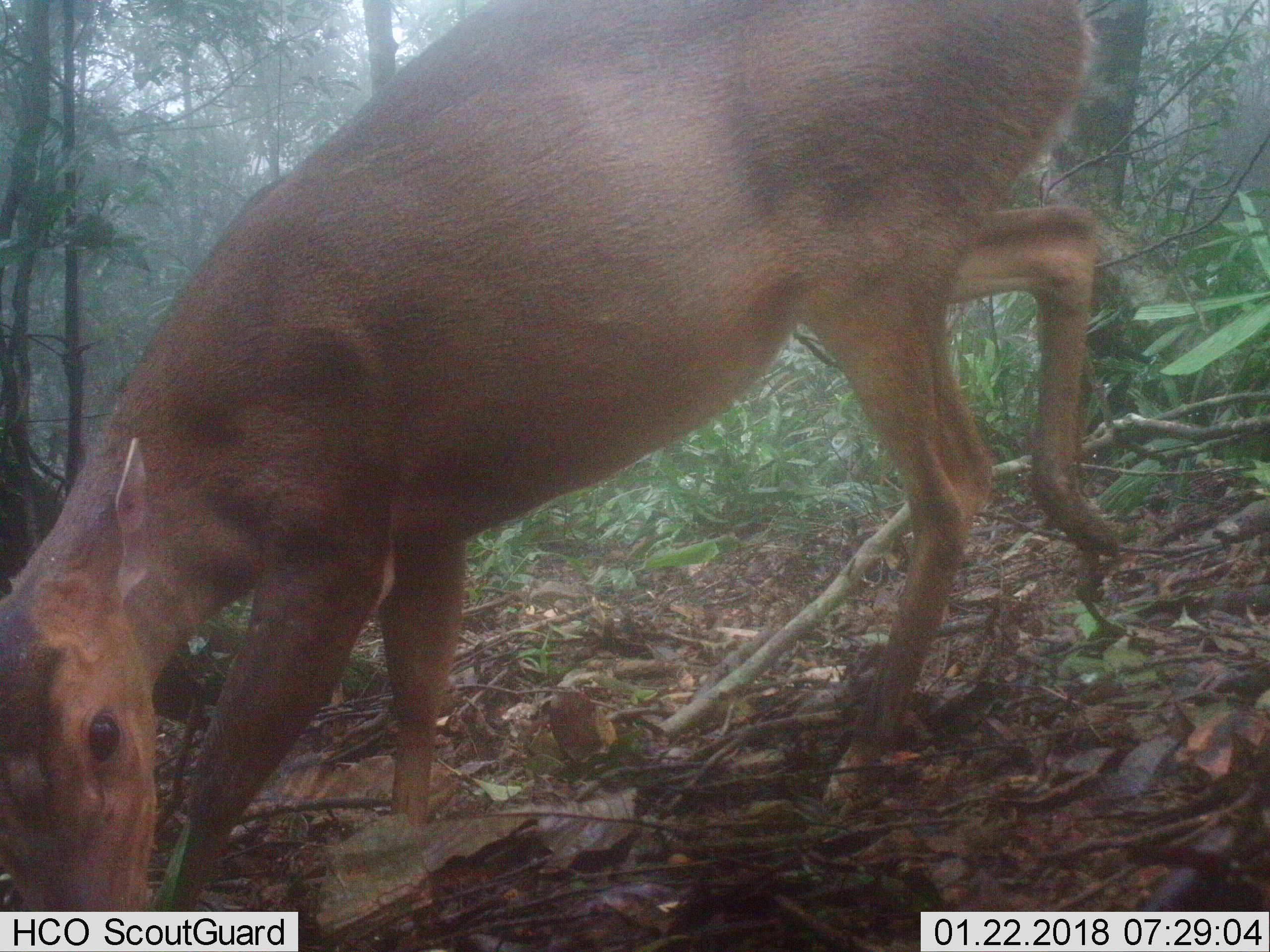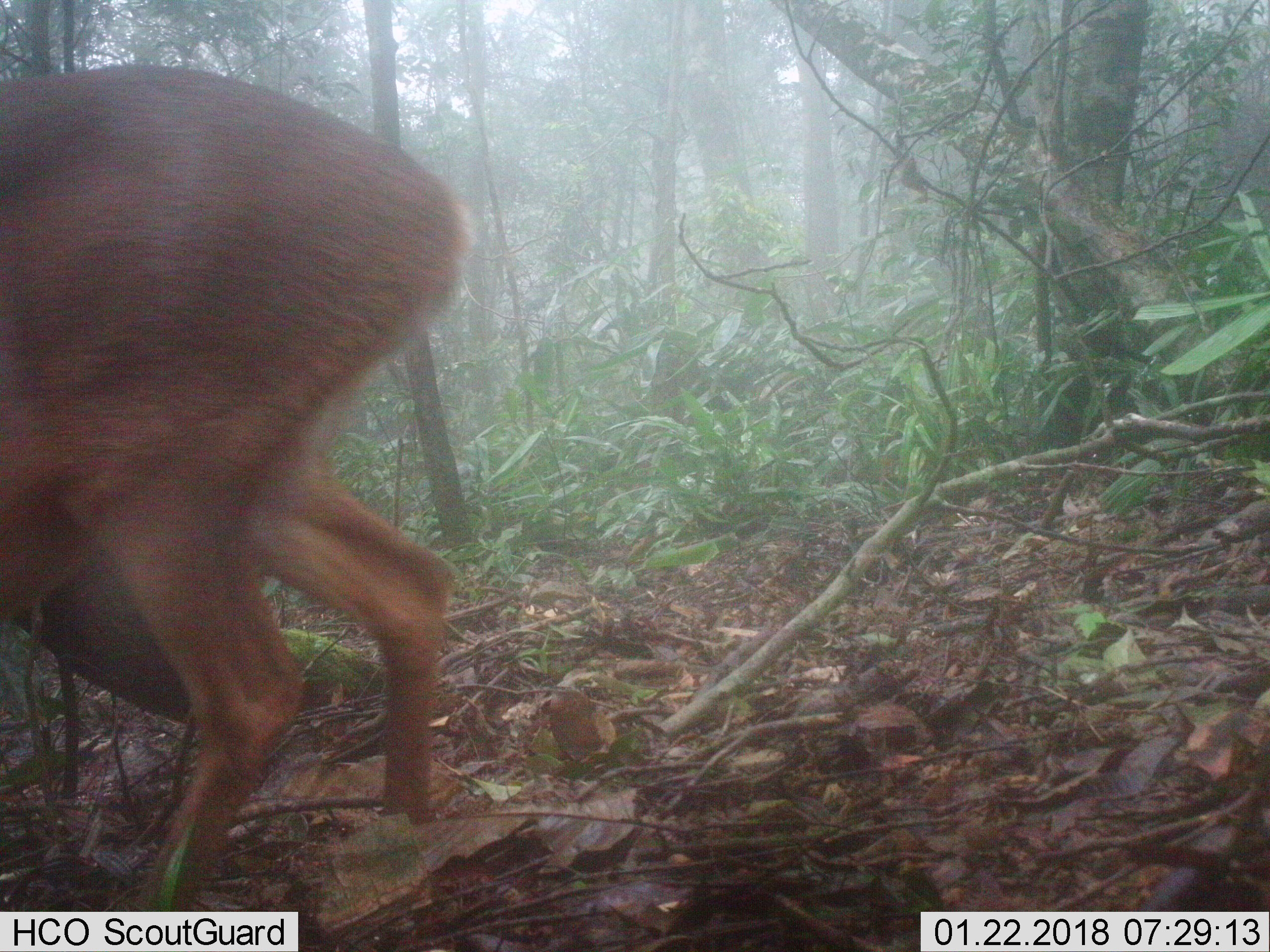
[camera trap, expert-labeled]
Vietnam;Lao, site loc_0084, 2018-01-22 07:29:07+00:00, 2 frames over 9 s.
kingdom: Animalia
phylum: Chordata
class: Mammalia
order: Artiodactyla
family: Cervidae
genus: Muntiacus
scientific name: Muntiacus vuquangensis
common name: large-antlered muntjac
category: large antlered muntjac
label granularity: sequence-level